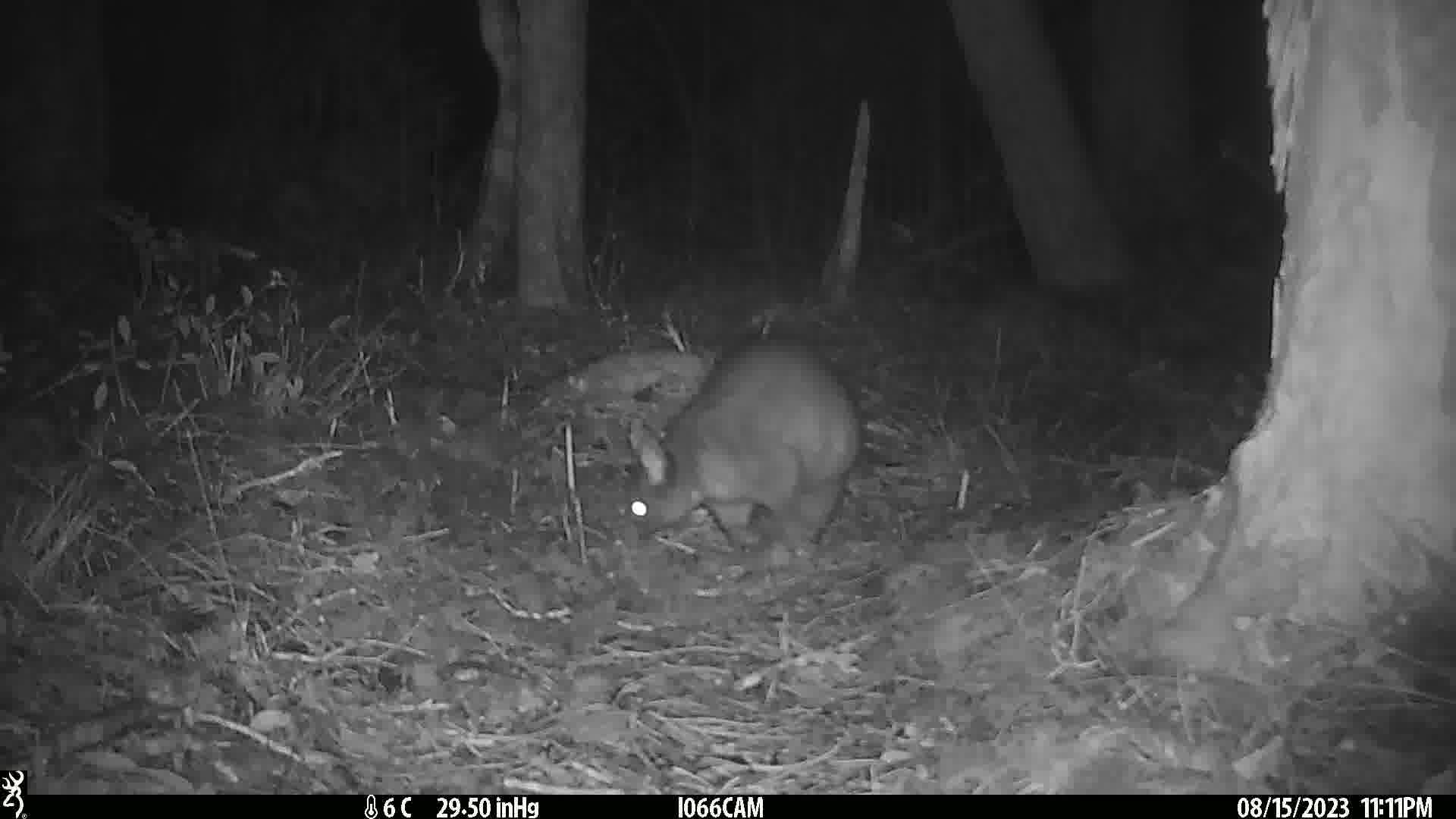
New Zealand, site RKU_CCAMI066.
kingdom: Animalia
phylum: Chordata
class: Mammalia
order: Diprotodontia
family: Phalangeridae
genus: Trichosurus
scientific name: Trichosurus vulpecula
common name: common brushtail possum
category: possum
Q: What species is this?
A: Possum (common brushtail possum) (Trichosurus vulpecula).